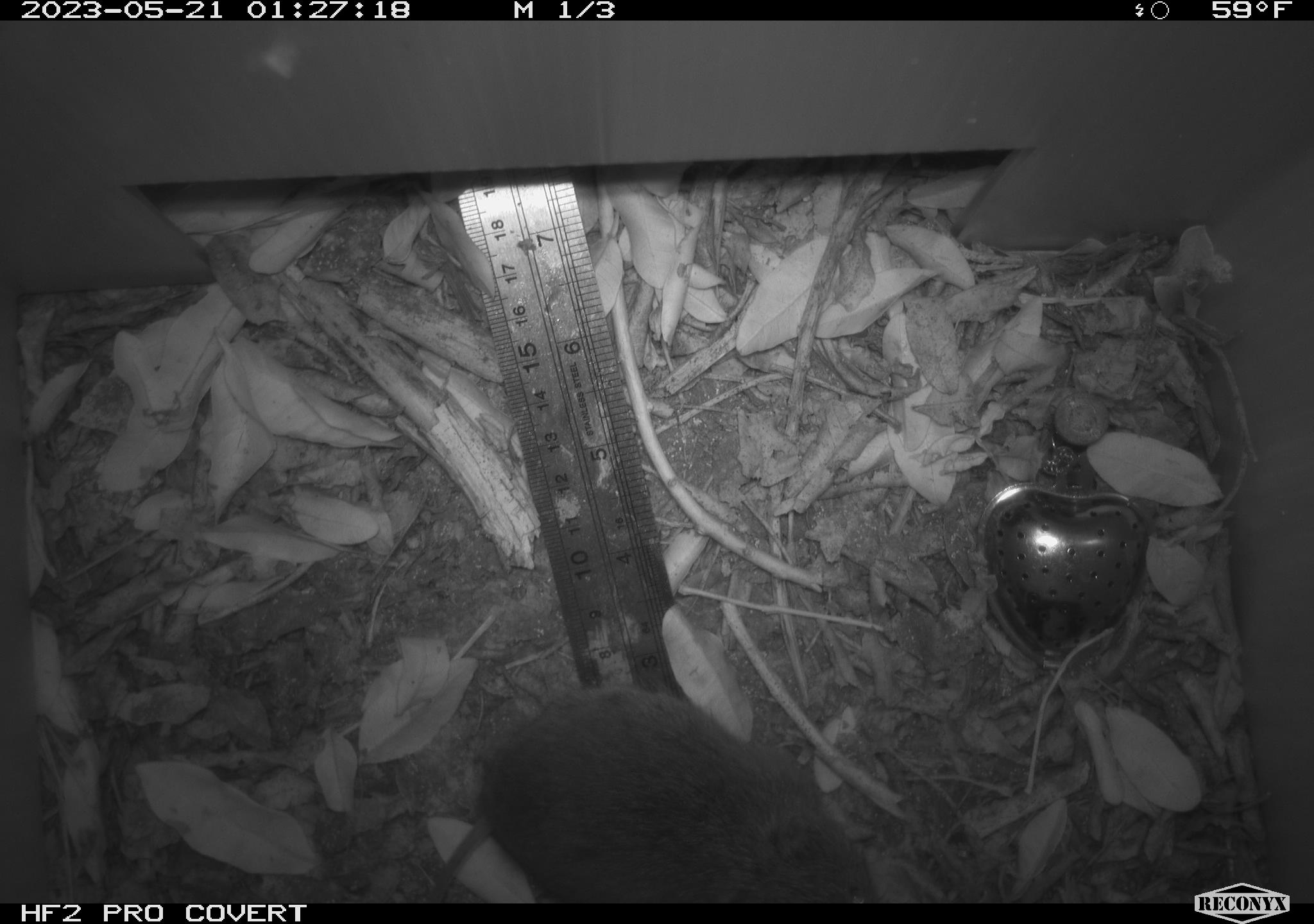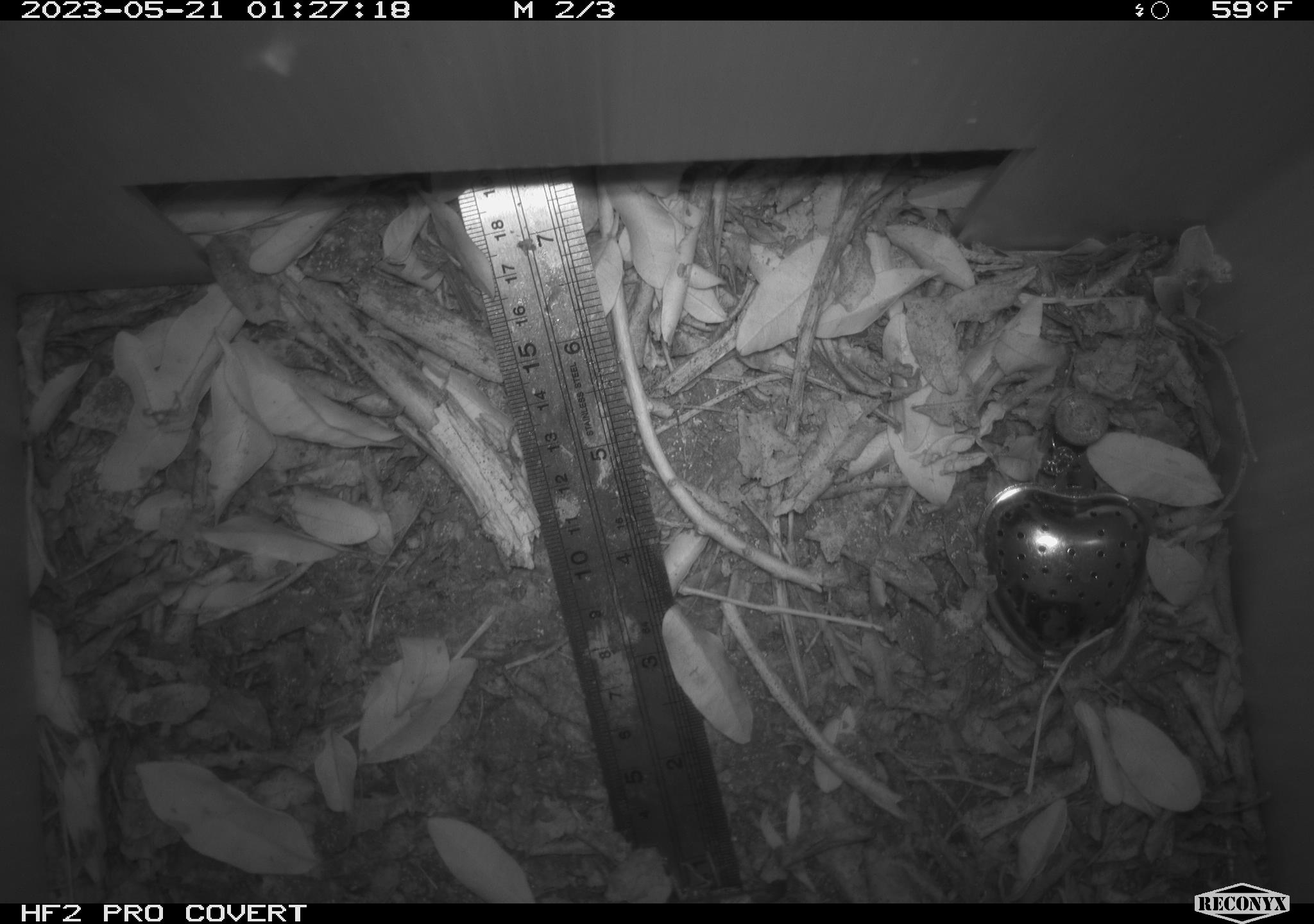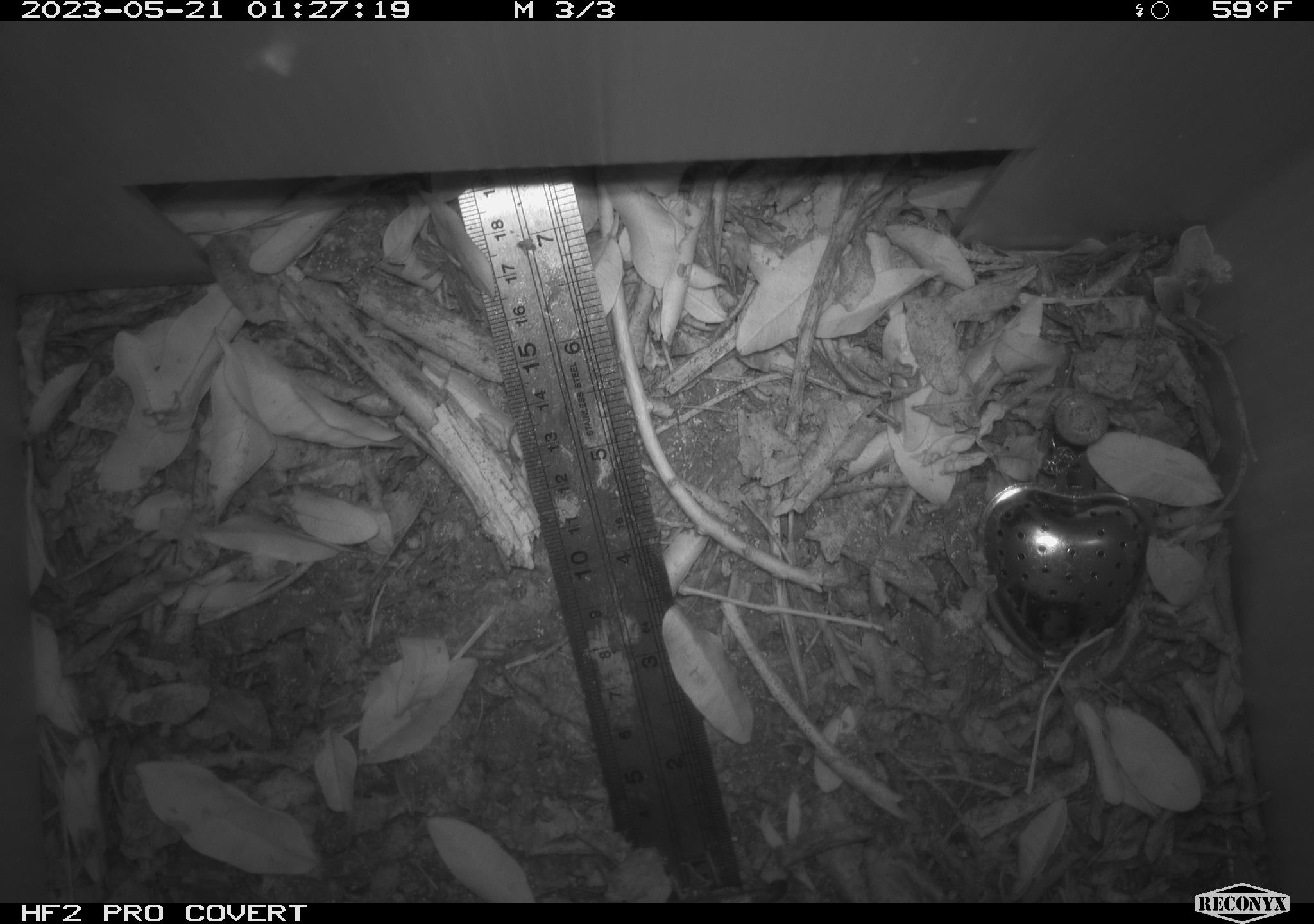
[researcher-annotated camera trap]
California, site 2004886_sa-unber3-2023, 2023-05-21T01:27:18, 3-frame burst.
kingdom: Animalia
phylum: Chordata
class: Mammalia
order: Rodentia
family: Cricetidae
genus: Microtus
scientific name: Microtus californicus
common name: california vole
California vole (Microtus californicus).